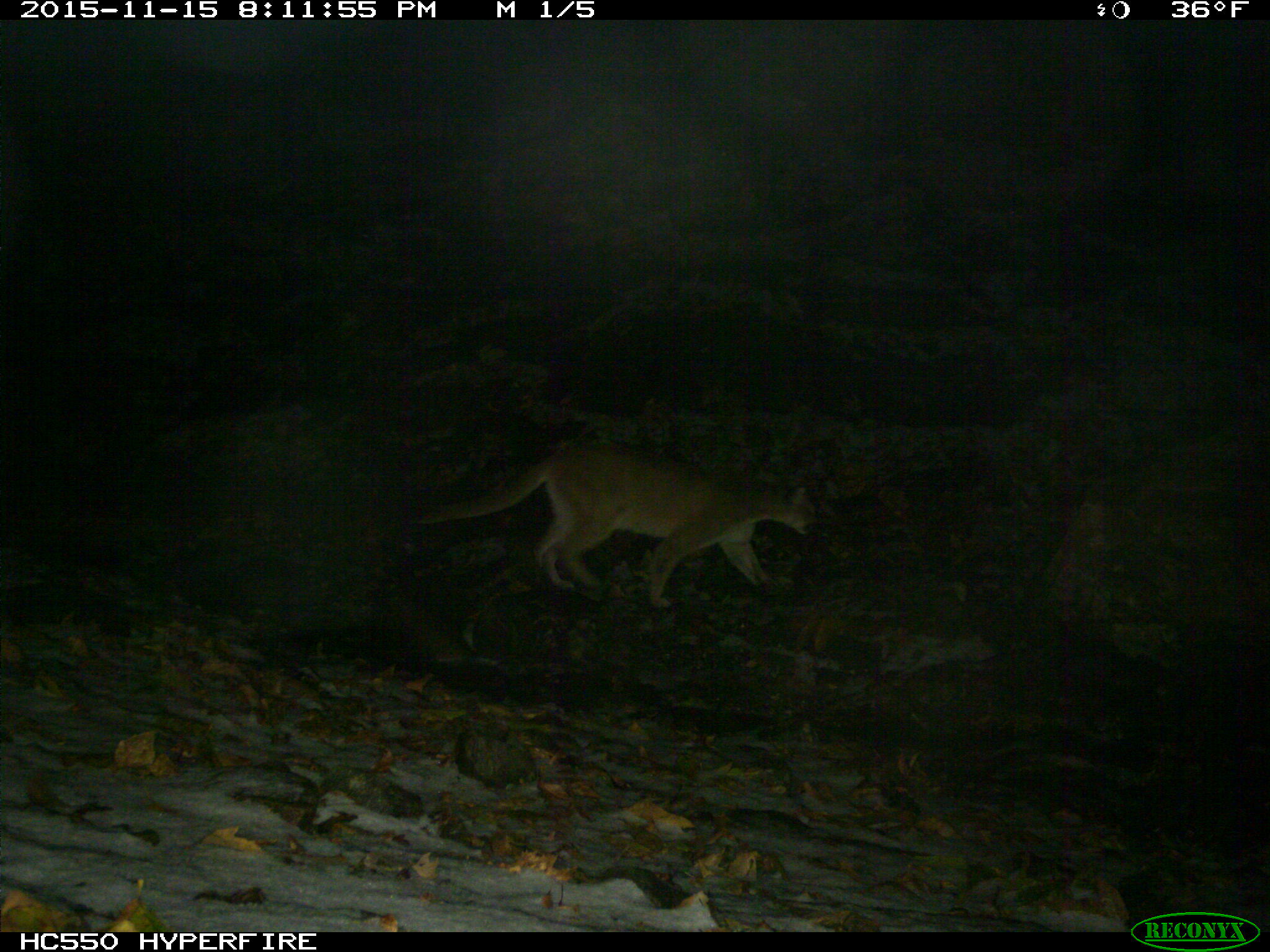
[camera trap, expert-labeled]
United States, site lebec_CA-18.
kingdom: Animalia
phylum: Chordata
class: Mammalia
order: Carnivora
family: Felidae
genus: Puma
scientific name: Puma concolor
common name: mountain lion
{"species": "Puma concolor (mountain lion)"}